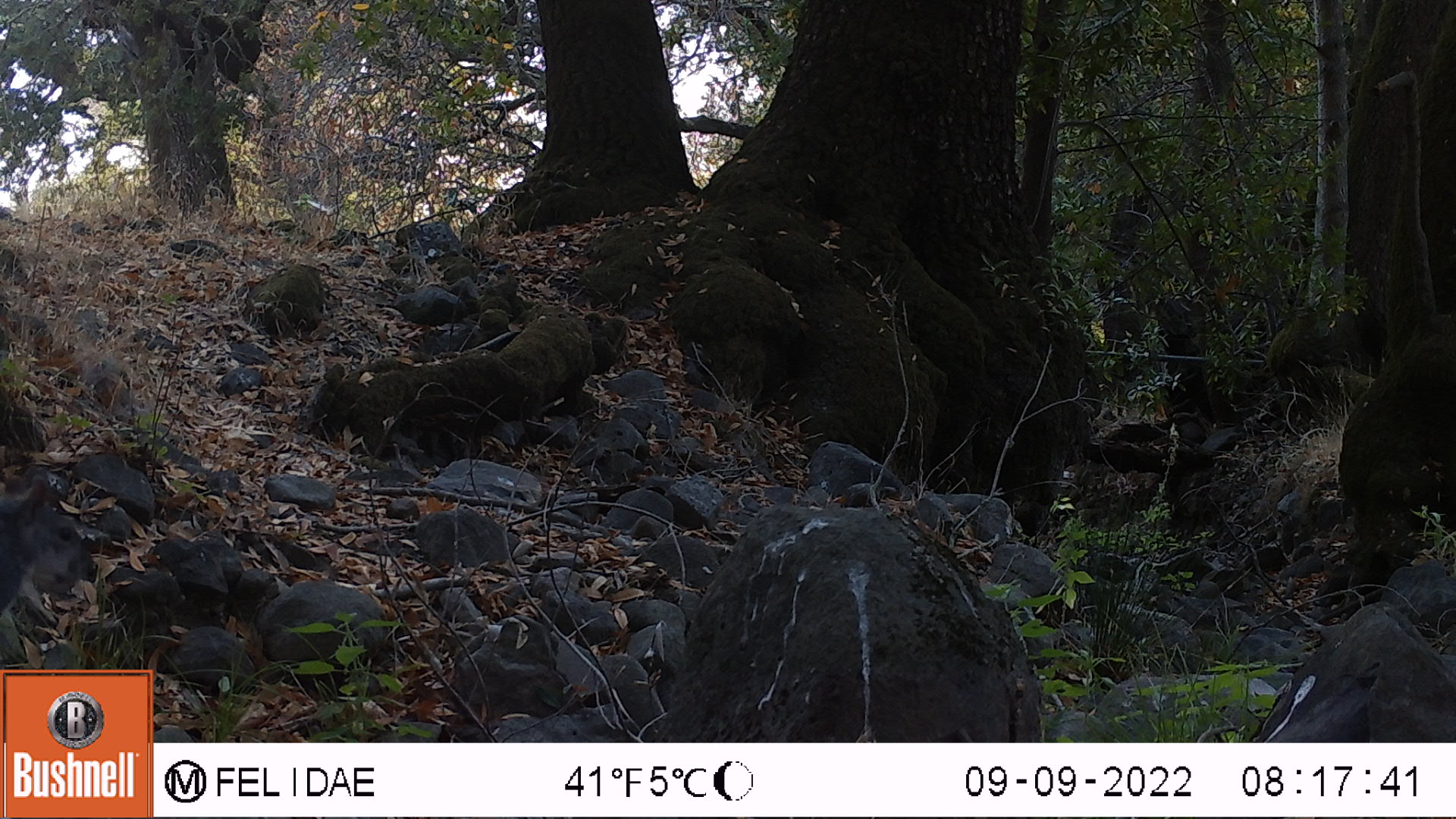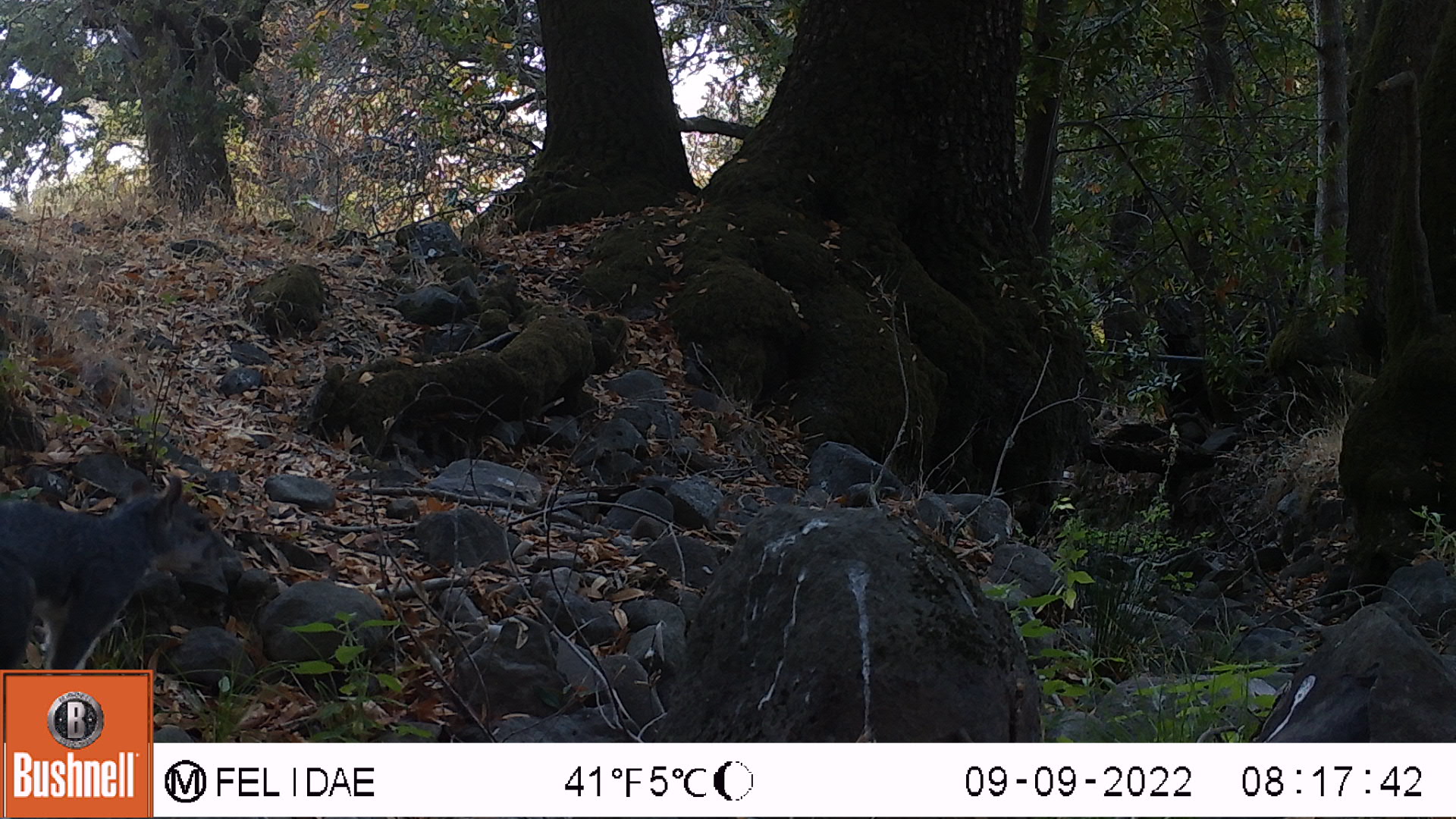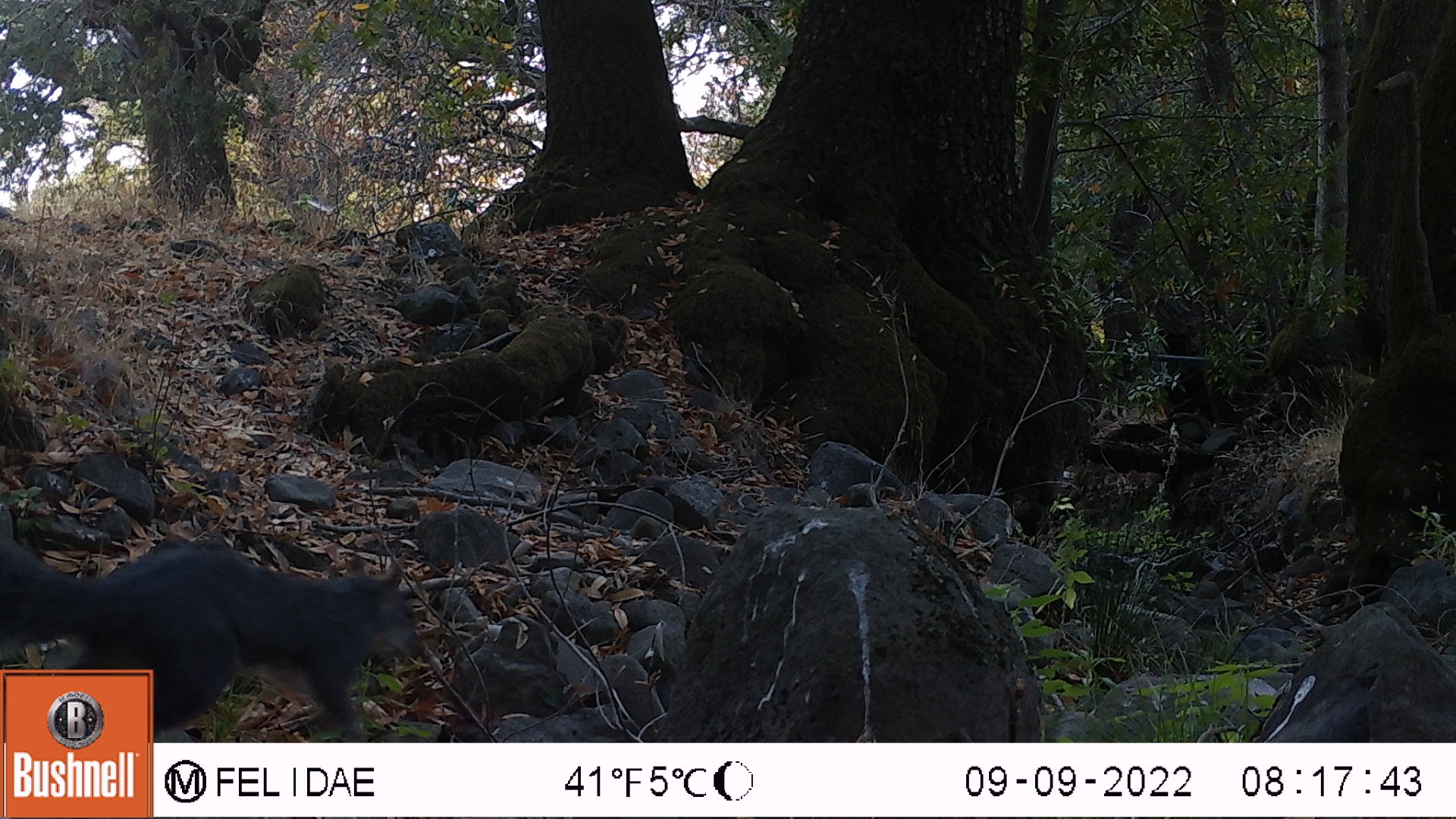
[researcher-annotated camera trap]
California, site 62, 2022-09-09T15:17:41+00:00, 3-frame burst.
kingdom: Animalia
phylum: Chordata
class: Mammalia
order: Rodentia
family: Sciuridae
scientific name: Sciuridae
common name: squirrel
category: unknown squirrel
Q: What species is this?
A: Unknown squirrel (squirrel) (Sciuridae).